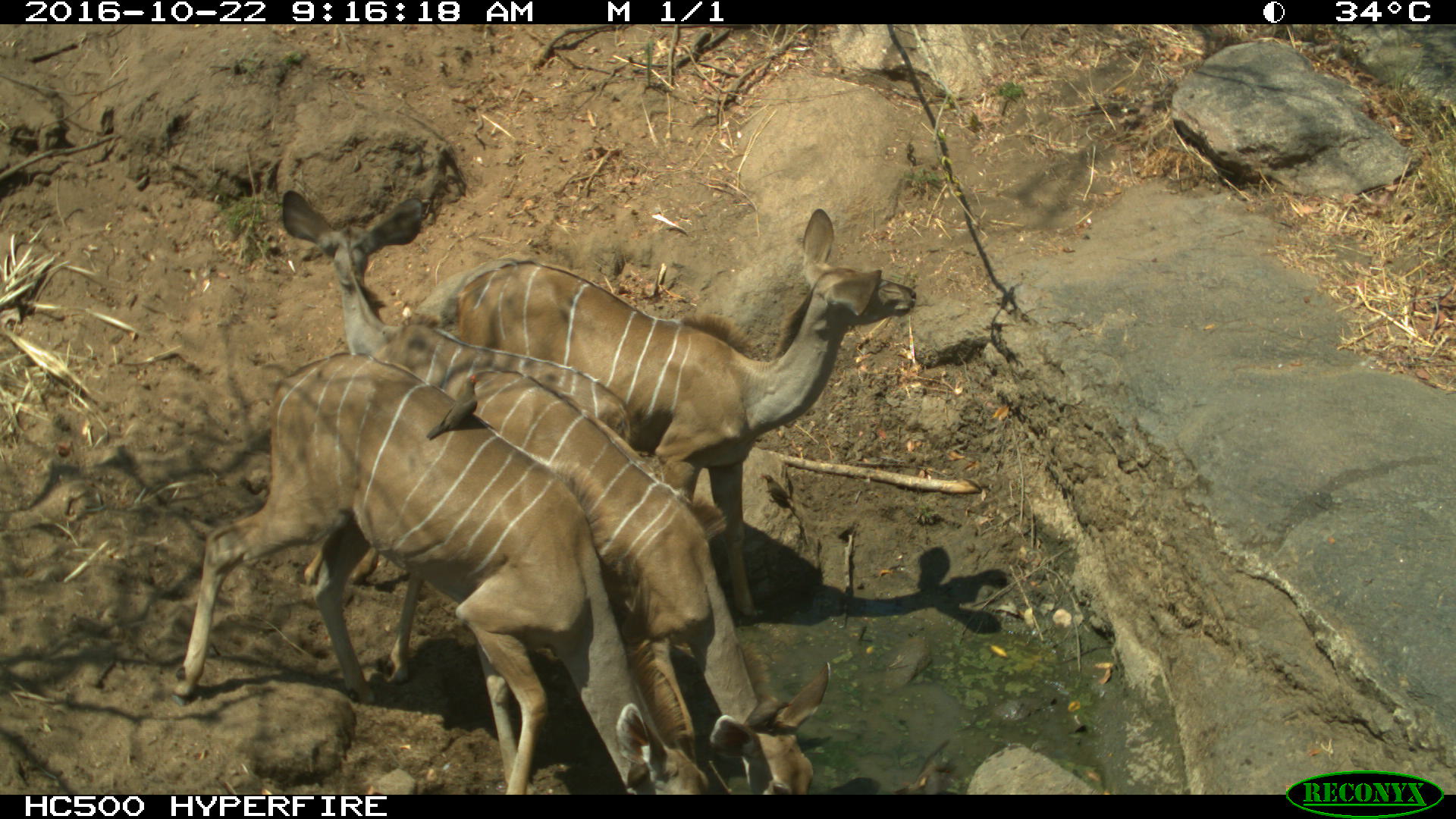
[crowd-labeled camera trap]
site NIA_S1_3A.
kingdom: Animalia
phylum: Chordata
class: Aves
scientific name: Aves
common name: bird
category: birdother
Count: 1.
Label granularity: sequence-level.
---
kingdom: Animalia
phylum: Chordata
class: Mammalia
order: Artiodactyla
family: Bovidae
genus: Tragelaphus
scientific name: Tragelaphus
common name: kudu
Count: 4.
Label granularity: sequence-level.